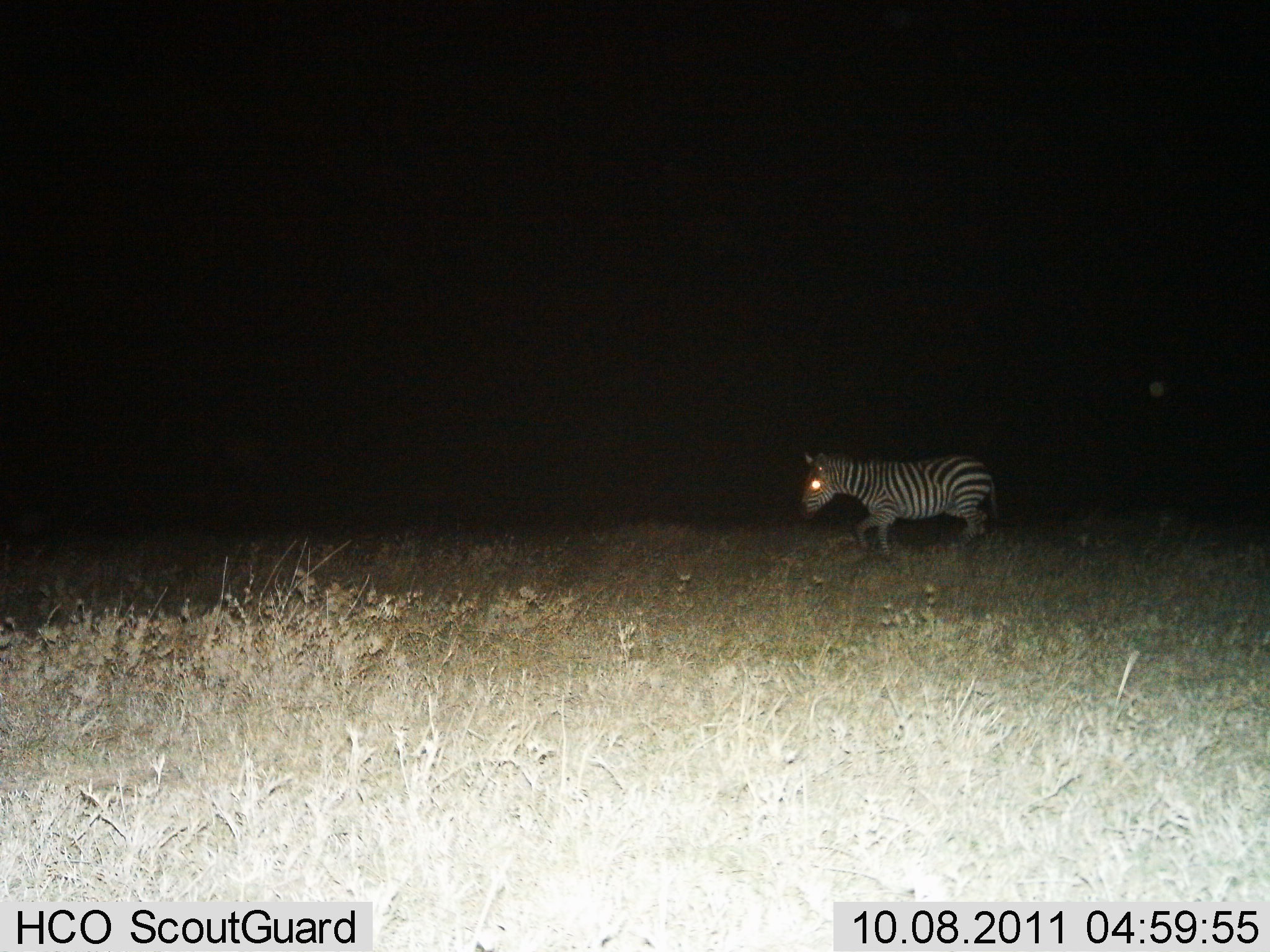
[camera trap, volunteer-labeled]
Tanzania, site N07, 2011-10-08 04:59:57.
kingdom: Animalia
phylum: Chordata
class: Mammalia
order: Perissodactyla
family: Equidae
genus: Equus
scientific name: Equus quagga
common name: plains zebra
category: zebra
Zebra (plains zebra) (Equus quagga), count 1. Behavior (volunteer vote fractions): standing 25%, resting 0%, moving 83%, interacting 0%. Young present (vote fraction): 0%. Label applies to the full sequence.